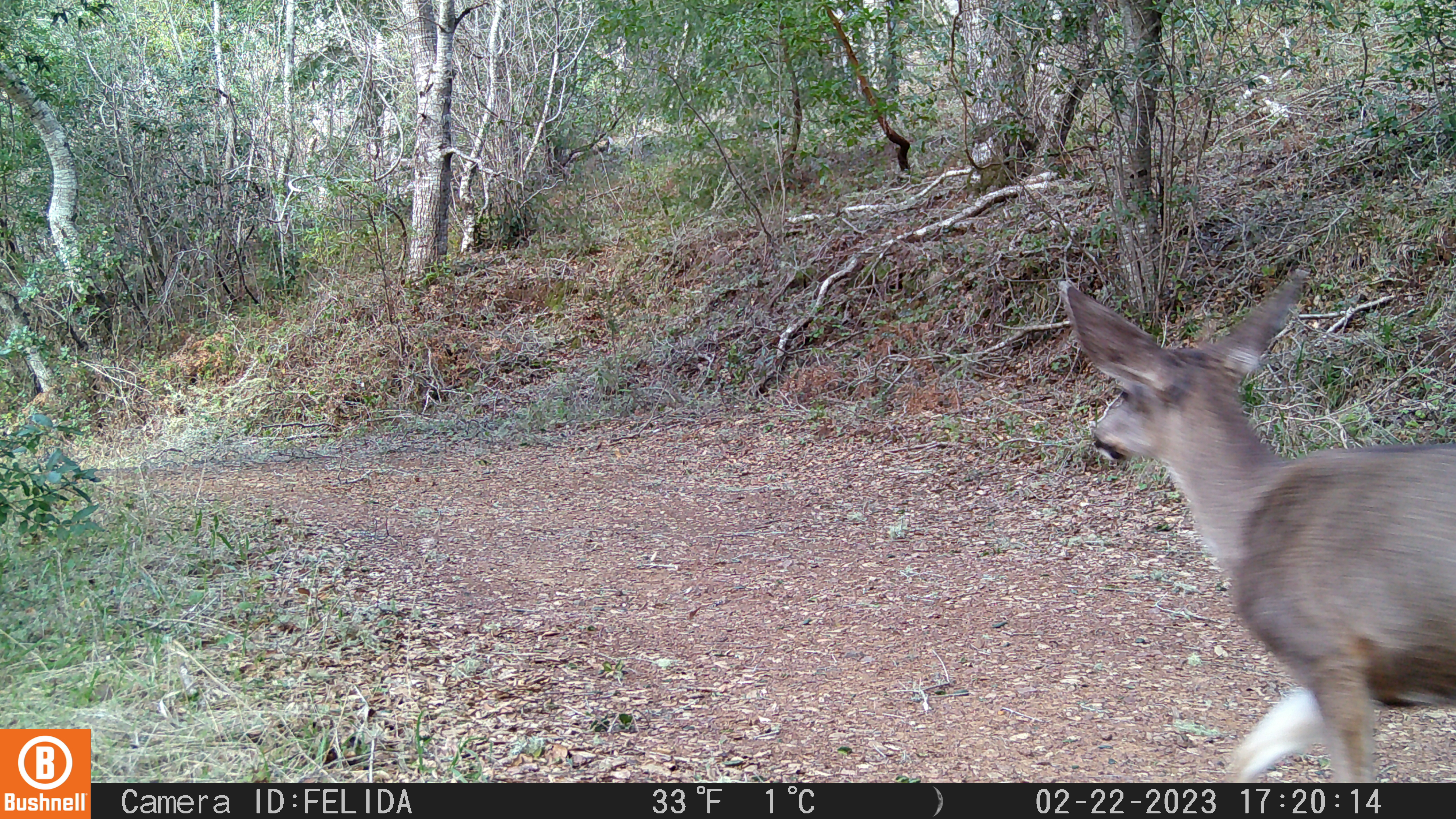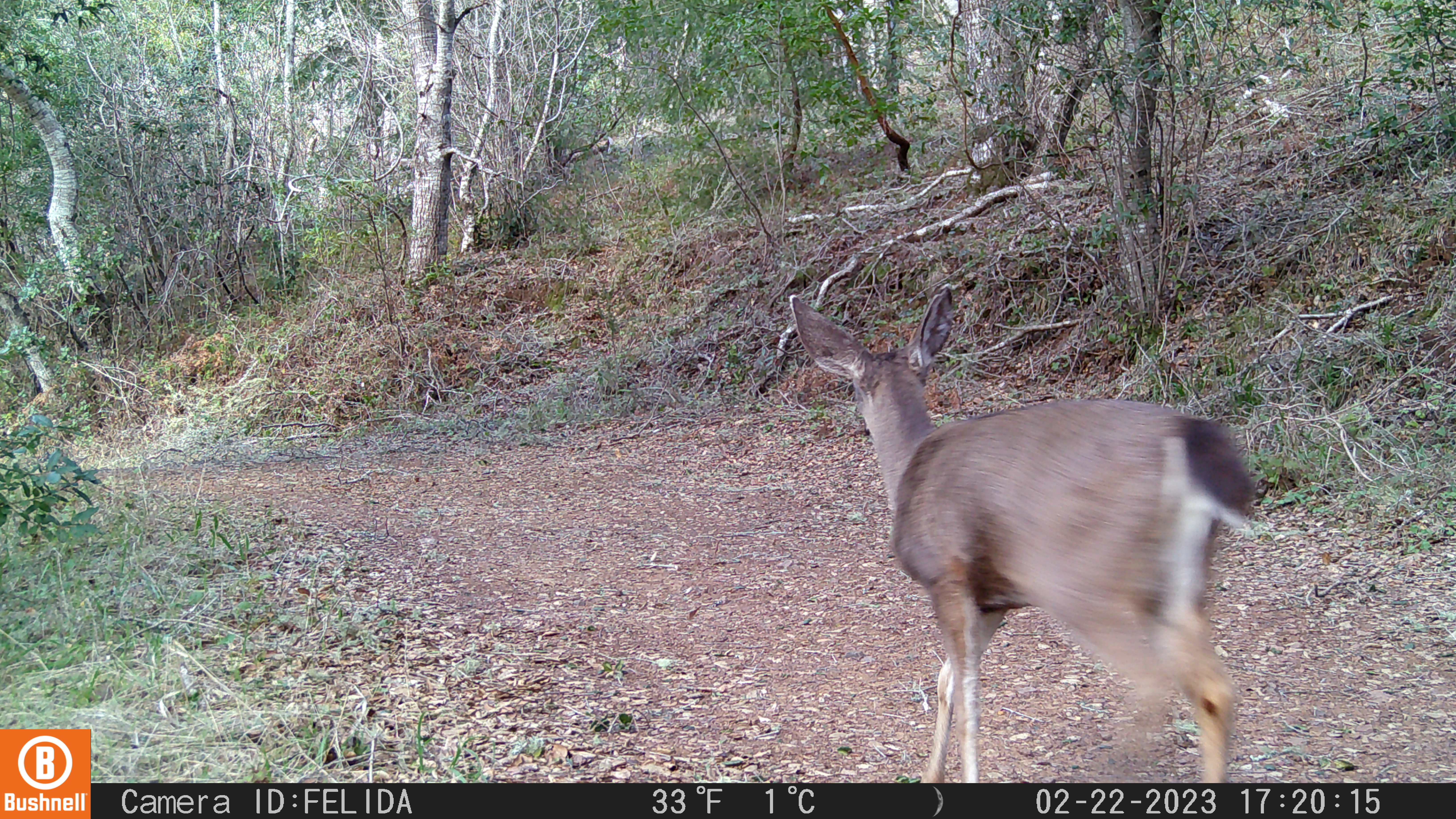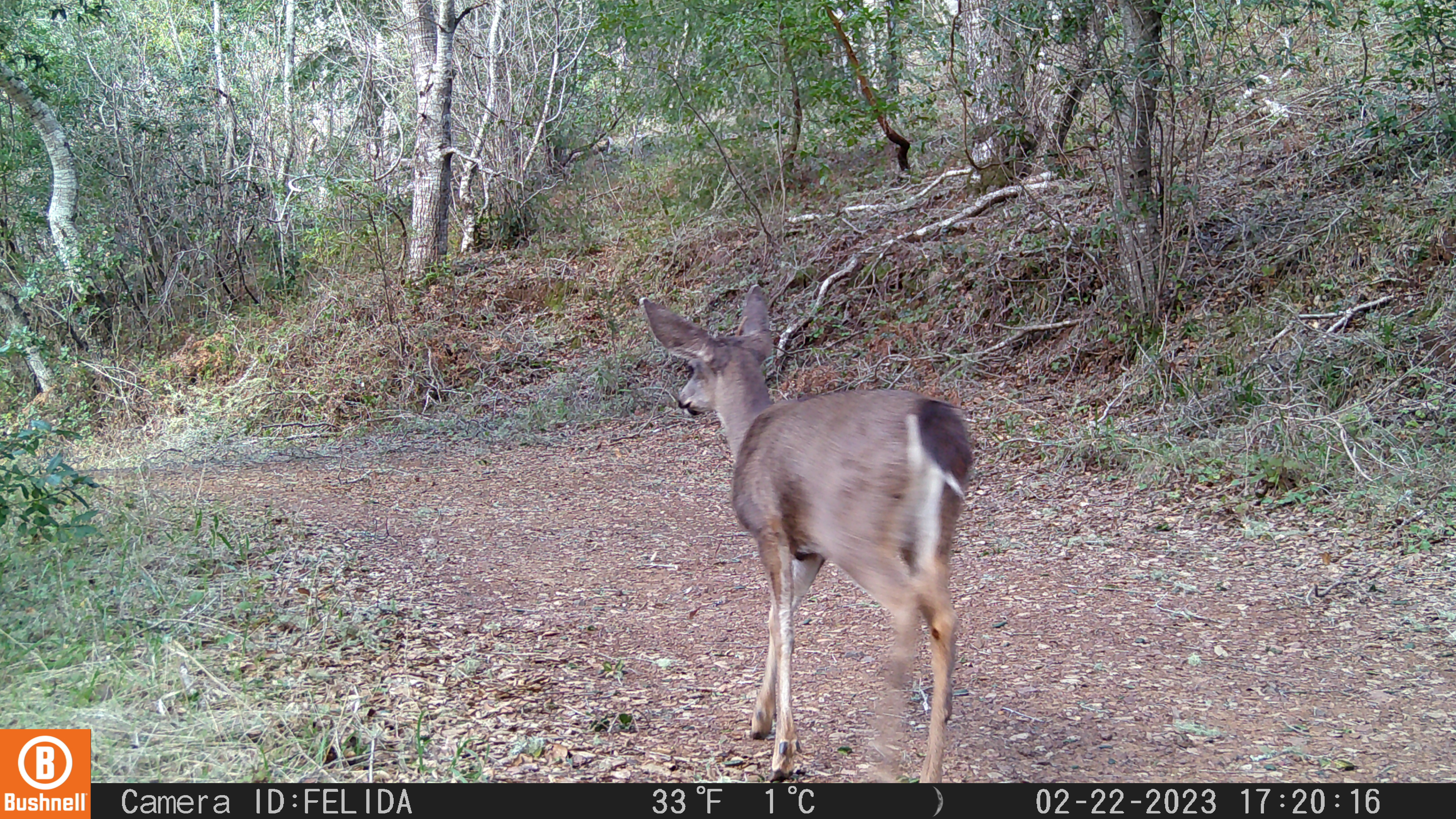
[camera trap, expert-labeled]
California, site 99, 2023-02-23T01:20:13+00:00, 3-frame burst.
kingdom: Animalia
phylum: Chordata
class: Mammalia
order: Artiodactyla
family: Cervidae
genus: Odocoileus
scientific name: Odocoileus hemionus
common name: mule deer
Mule deer (Odocoileus hemionus).